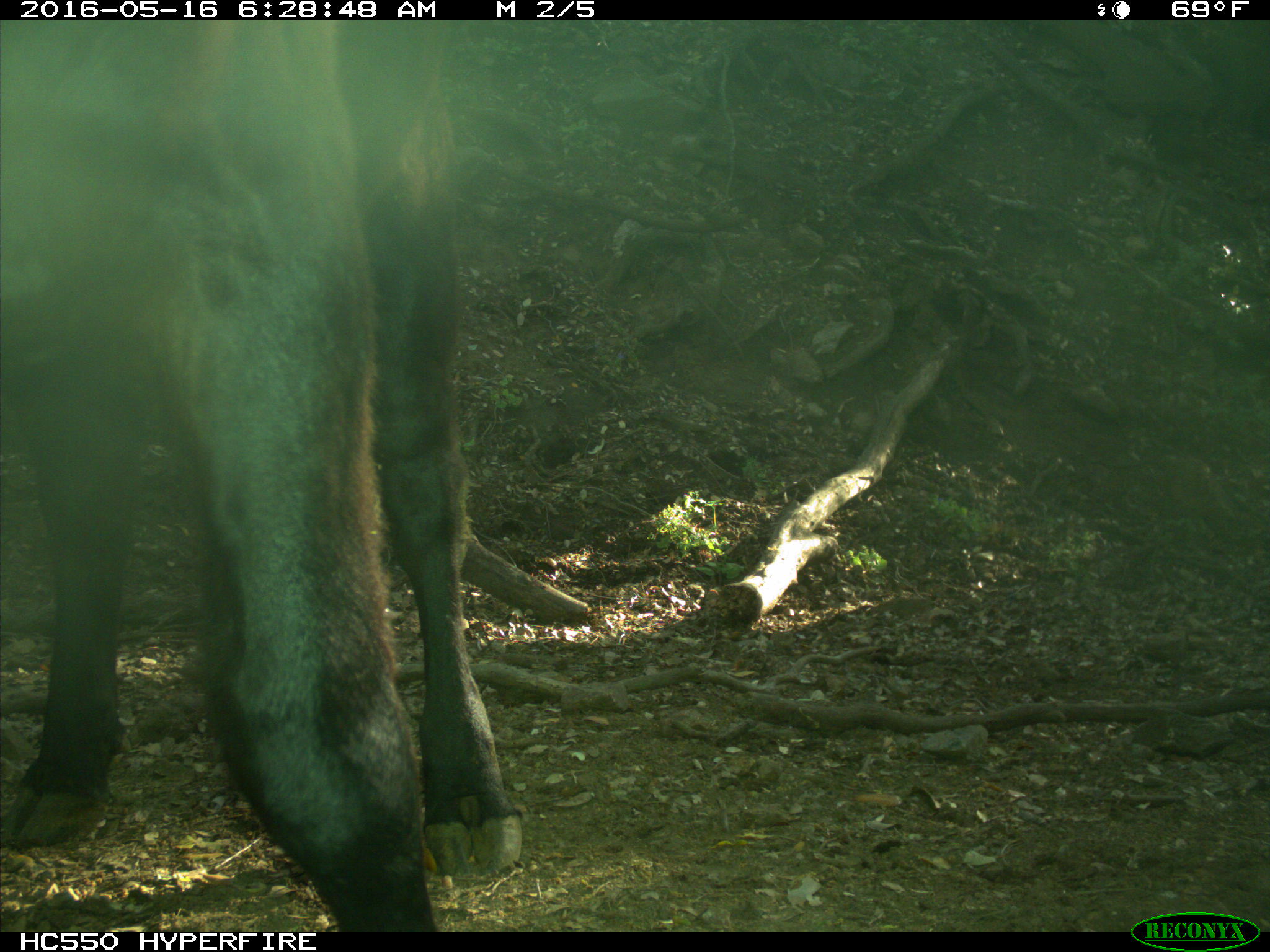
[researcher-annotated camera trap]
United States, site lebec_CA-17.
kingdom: Animalia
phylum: Chordata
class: Mammalia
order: Artiodactyla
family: Bovidae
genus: Bos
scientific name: Bos taurus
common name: domestic cow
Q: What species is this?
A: Bos taurus (domestic cow).